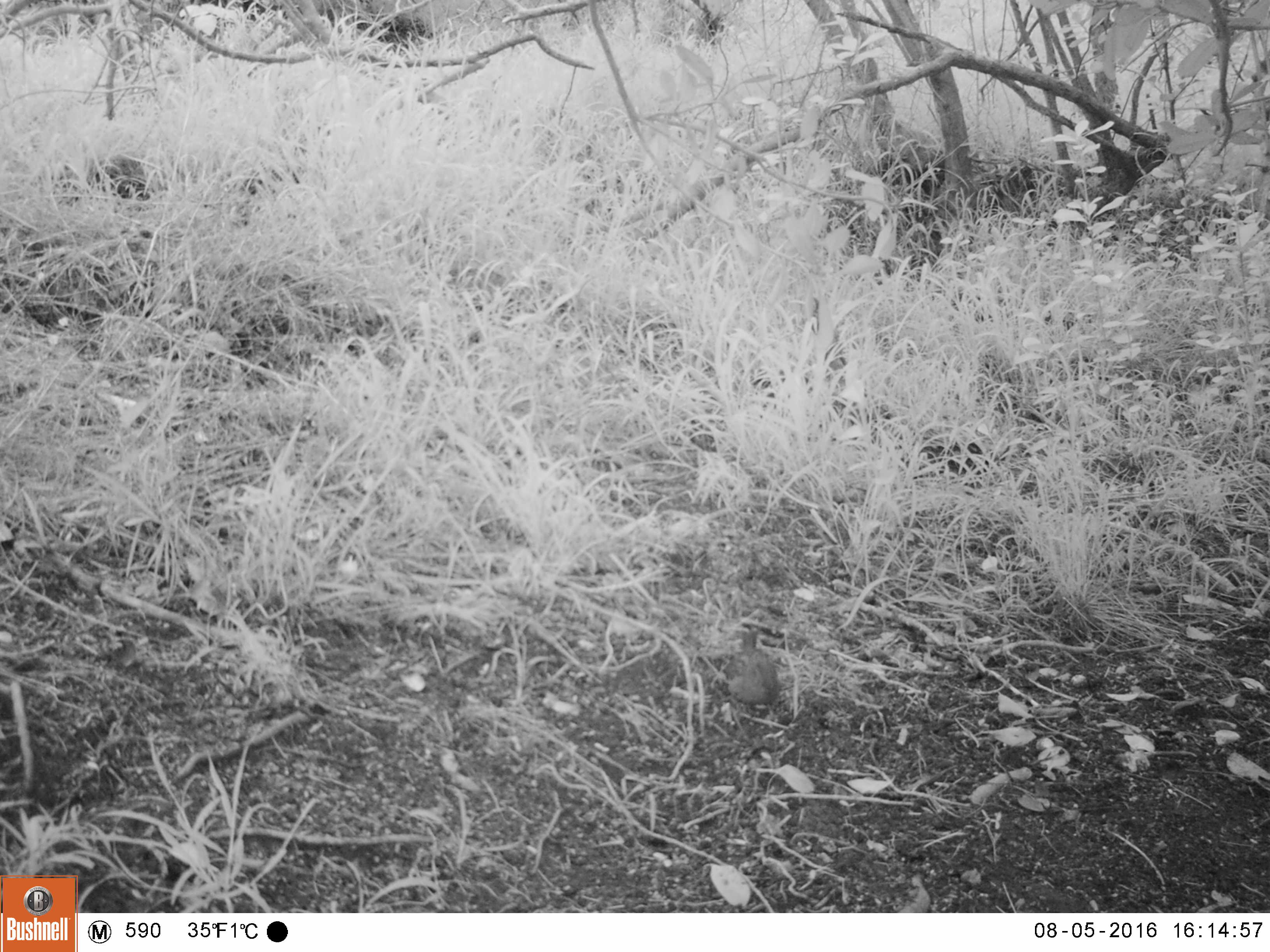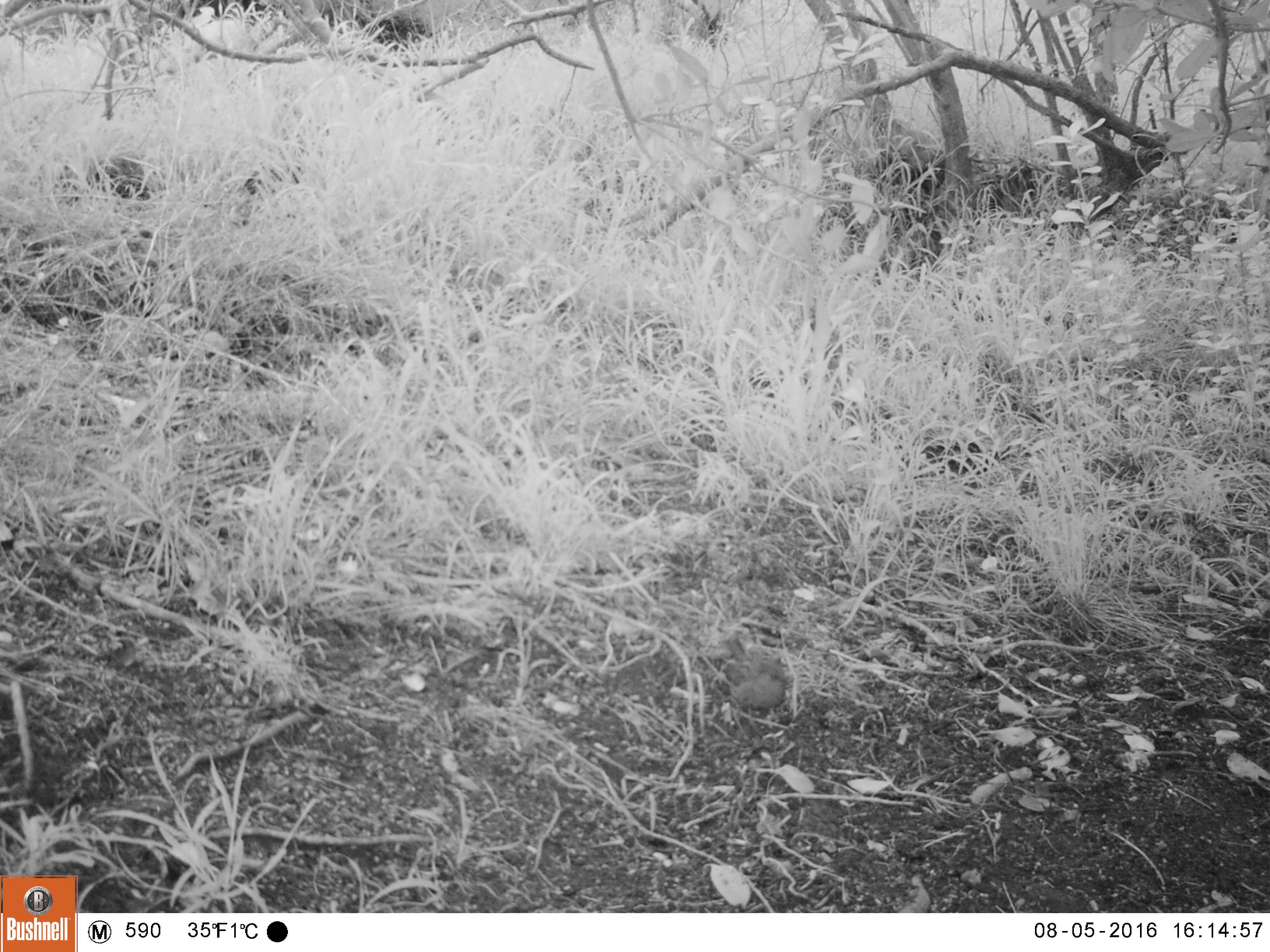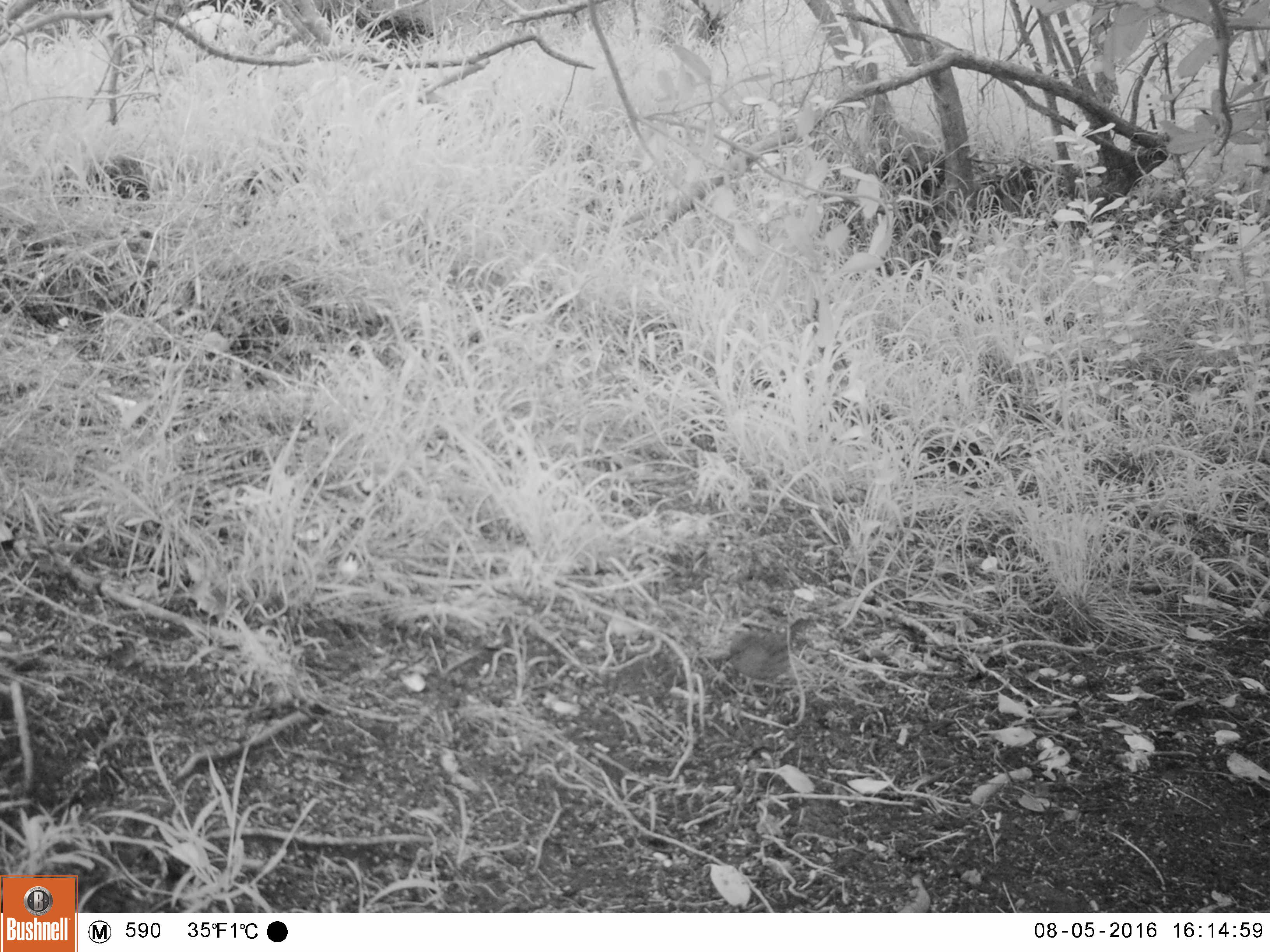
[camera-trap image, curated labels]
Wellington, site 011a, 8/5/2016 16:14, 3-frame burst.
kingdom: Animalia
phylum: Chordata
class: Aves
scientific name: Aves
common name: bird